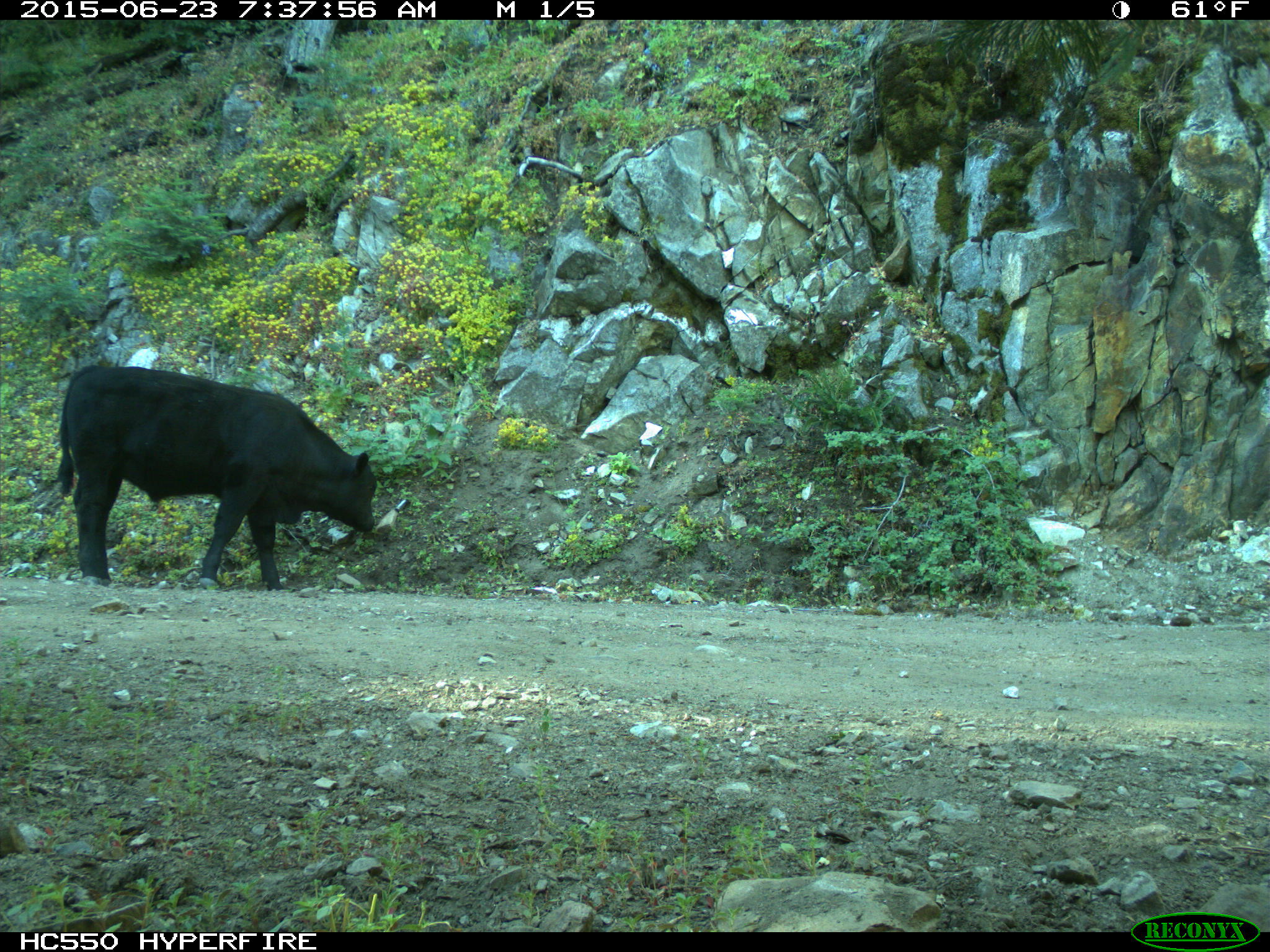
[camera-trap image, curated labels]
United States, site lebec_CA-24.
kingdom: Animalia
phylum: Chordata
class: Mammalia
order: Artiodactyla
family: Bovidae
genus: Bos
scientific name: Bos taurus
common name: domestic cow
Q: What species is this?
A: Bos taurus (domestic cow).